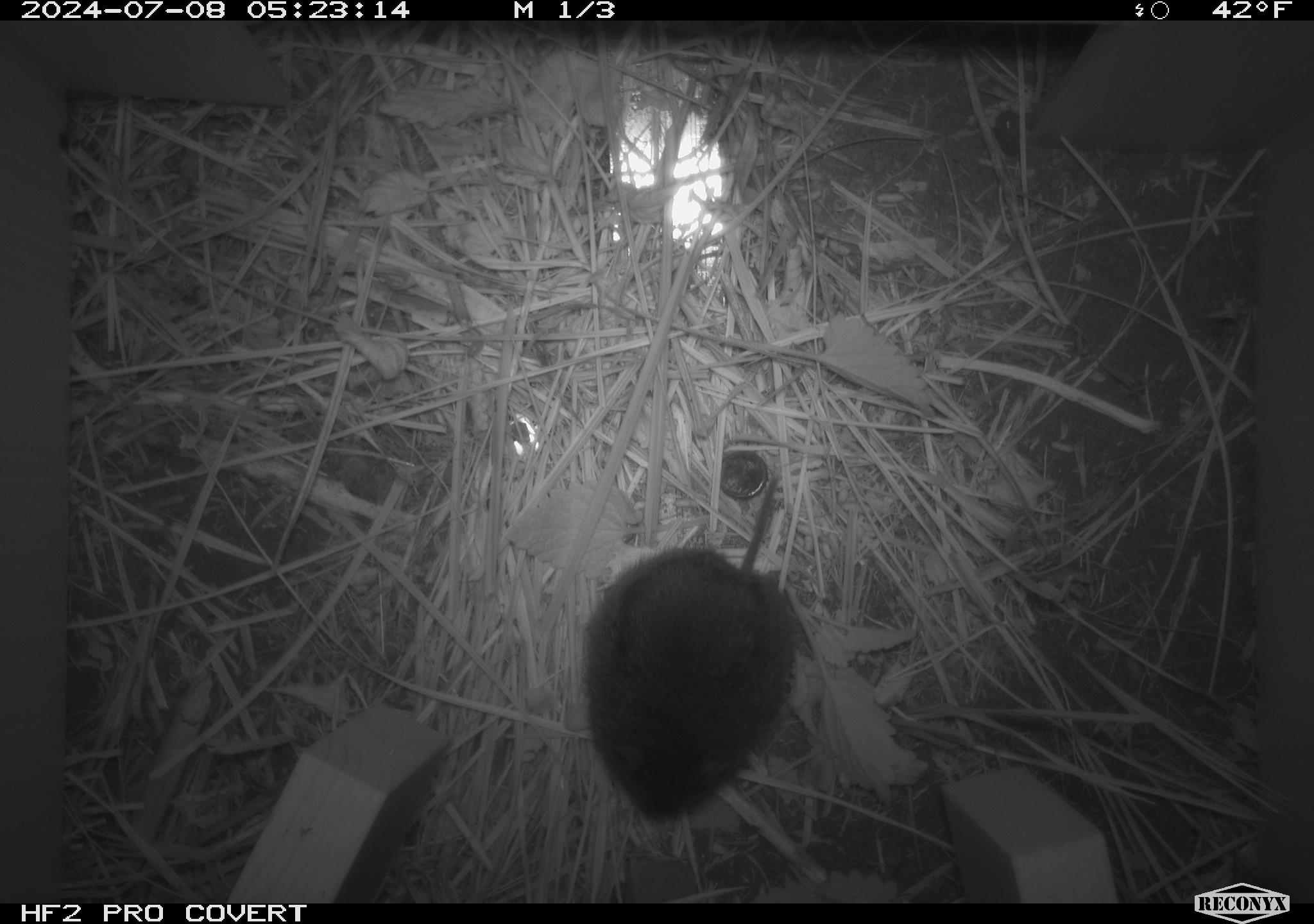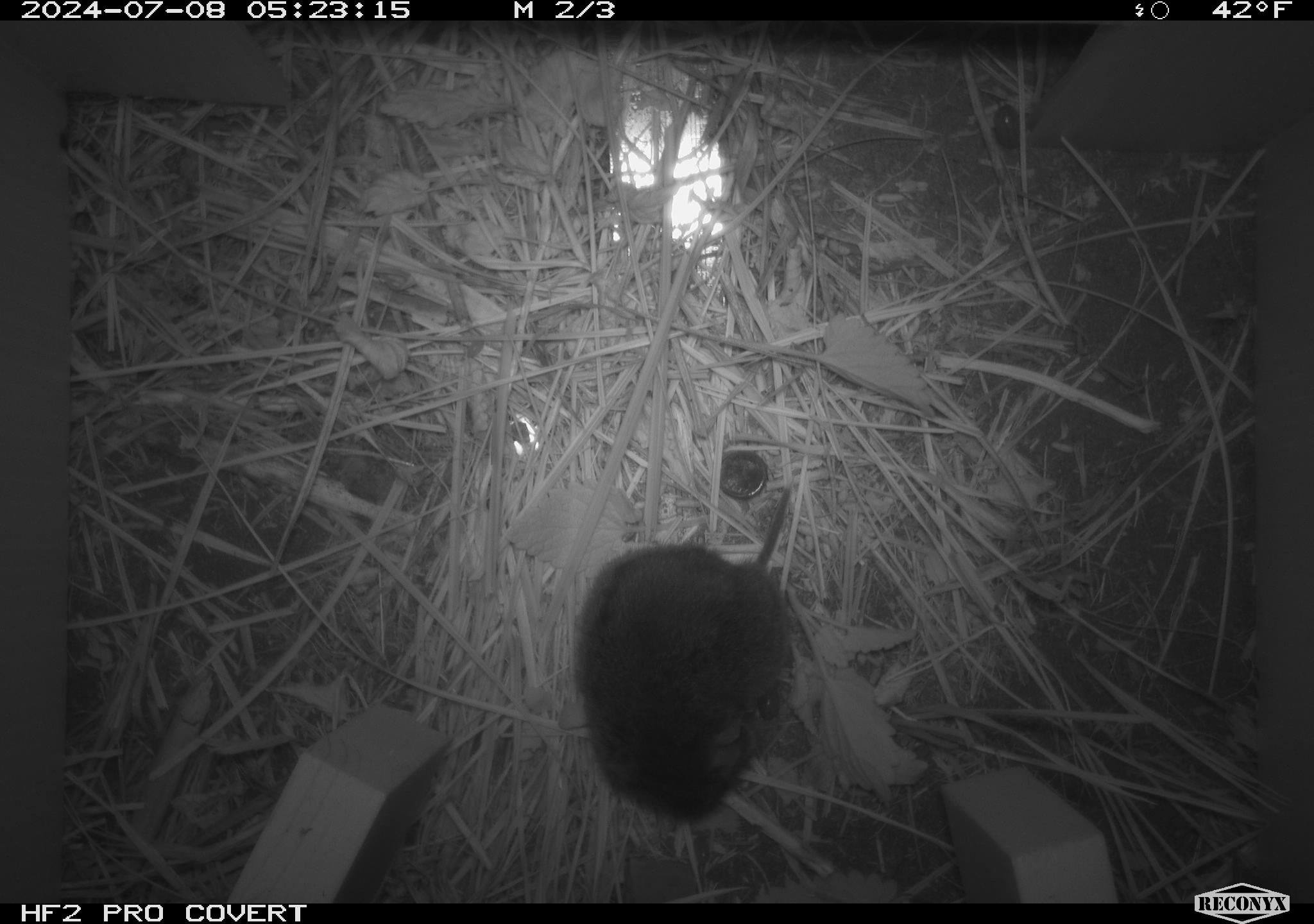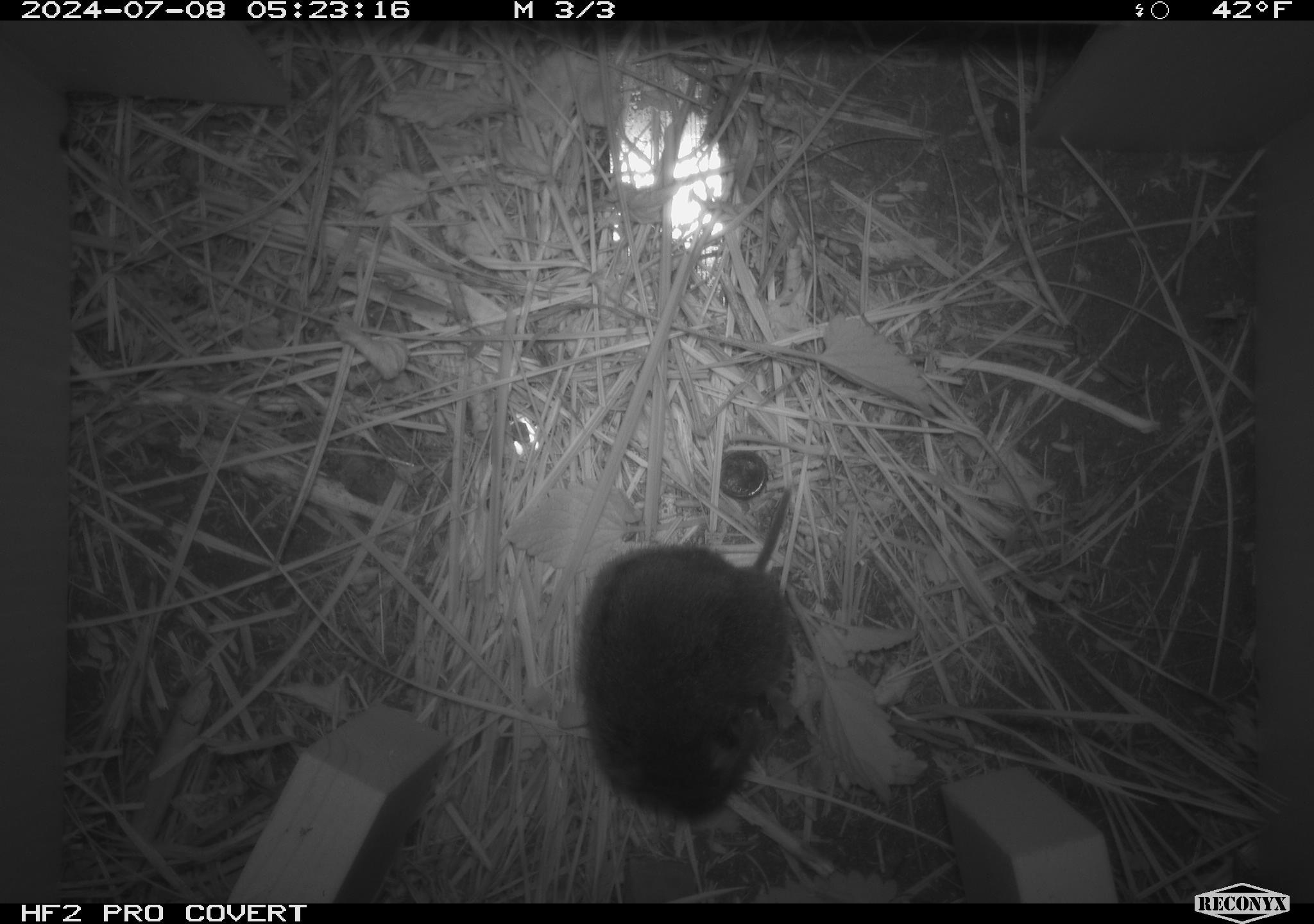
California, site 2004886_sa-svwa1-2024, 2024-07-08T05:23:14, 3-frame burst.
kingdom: Animalia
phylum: Chordata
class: Mammalia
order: Rodentia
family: Cricetidae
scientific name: Arvicolinae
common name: voles, lemmings, and muskrats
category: arvicolinae subfamily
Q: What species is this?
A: Arvicolinae subfamily (voles, lemmings, and muskrats) (Arvicolinae).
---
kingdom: Animalia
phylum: Arthropoda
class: Malacostraca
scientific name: Malacostraca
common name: amphipods, crabs, isopods, krill, lobsters and shrimps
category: malacostracan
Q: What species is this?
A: Malacostracan (amphipods, crabs, isopods, krill, lobsters and shrimps) (Malacostraca).